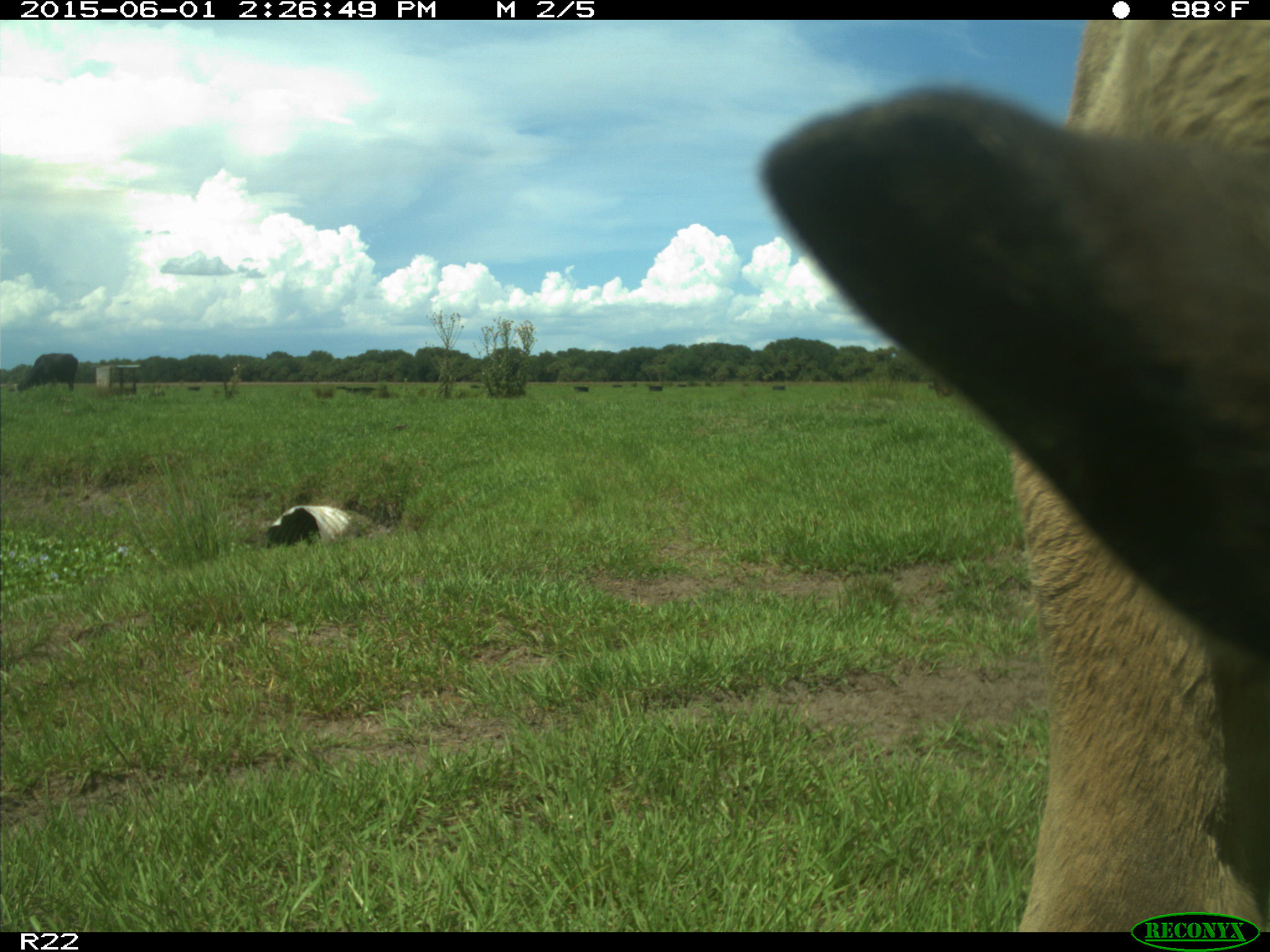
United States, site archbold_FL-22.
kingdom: Animalia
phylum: Chordata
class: Mammalia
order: Artiodactyla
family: Bovidae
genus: Bos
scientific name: Bos taurus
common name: domestic cow